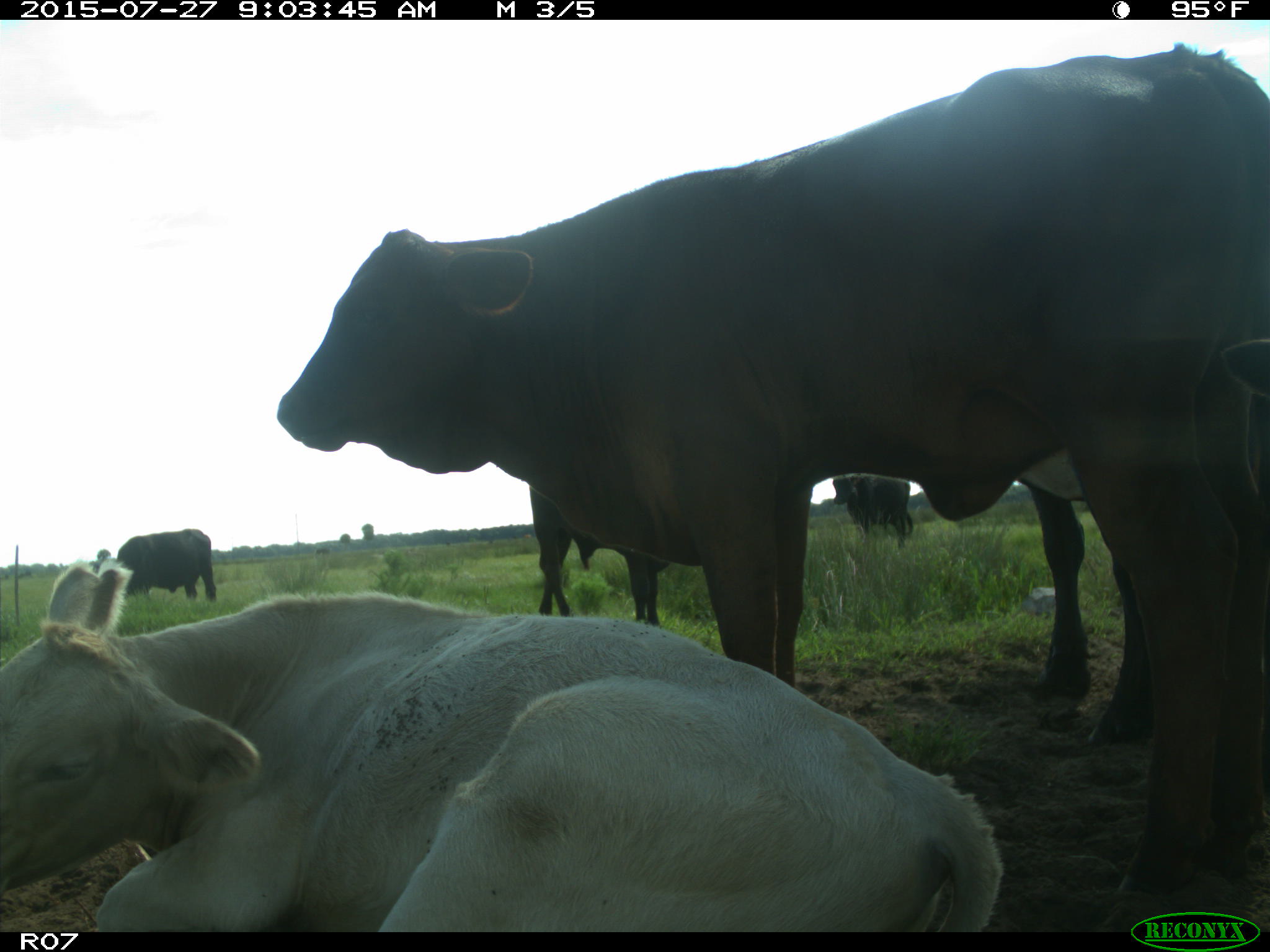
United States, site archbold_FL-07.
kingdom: Animalia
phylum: Chordata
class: Mammalia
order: Artiodactyla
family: Bovidae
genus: Bos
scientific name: Bos taurus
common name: domestic cow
Bos taurus (domestic cow).